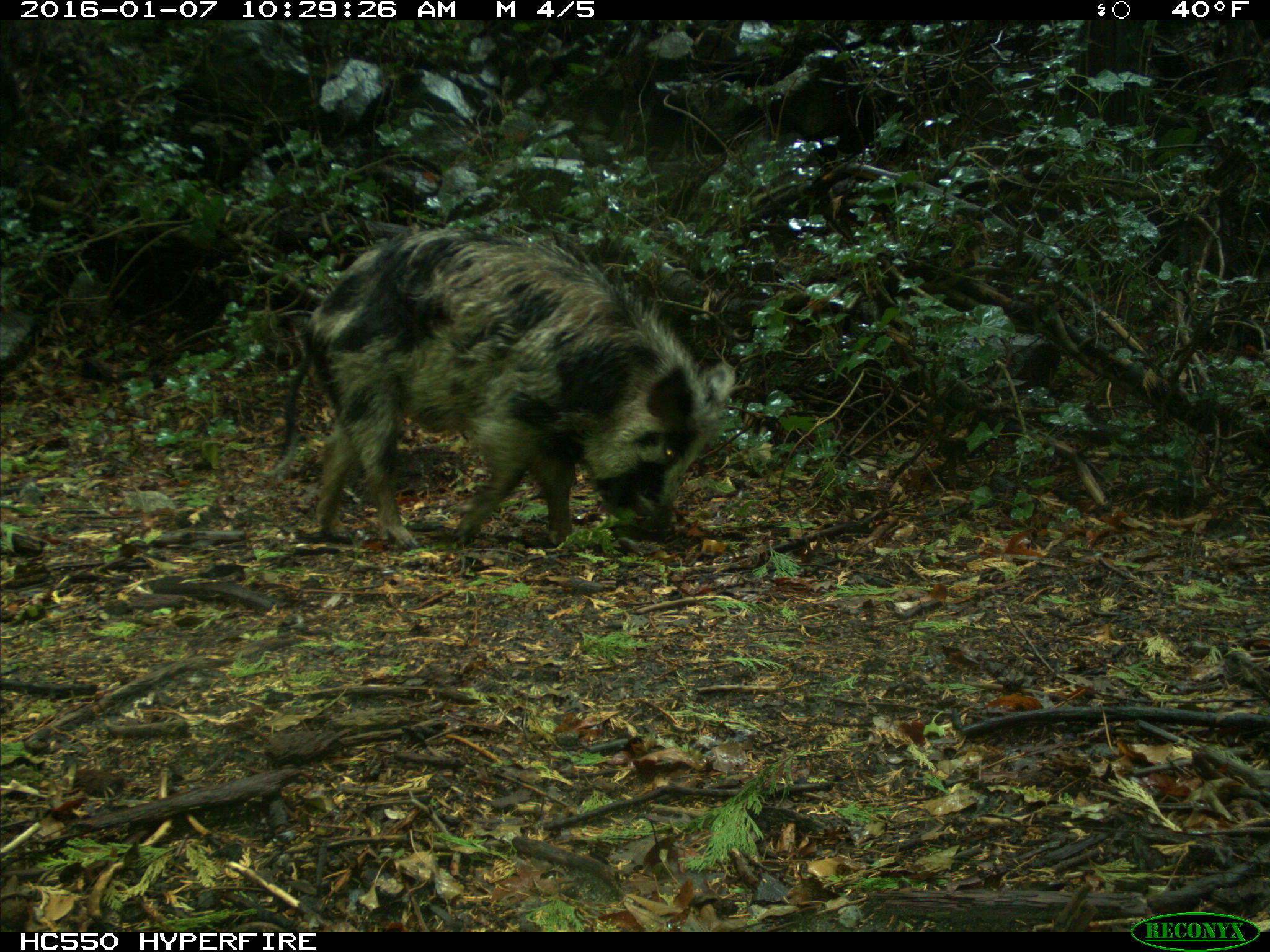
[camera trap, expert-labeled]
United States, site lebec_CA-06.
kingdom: Animalia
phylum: Chordata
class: Mammalia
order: Artiodactyla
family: Suidae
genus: Sus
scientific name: Sus scrofa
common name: wild boar